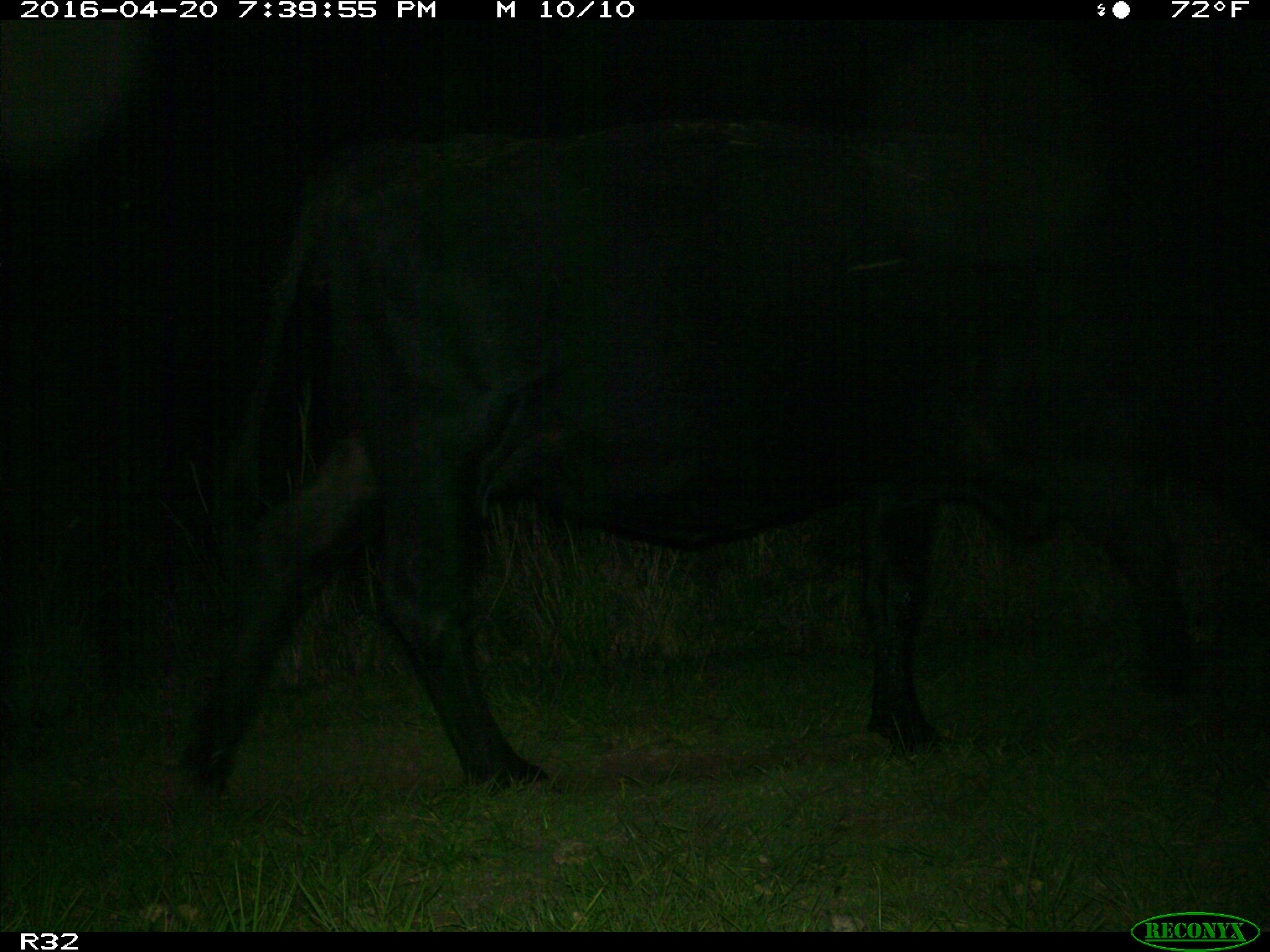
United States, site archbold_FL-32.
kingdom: Animalia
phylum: Chordata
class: Mammalia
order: Artiodactyla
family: Bovidae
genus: Bos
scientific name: Bos taurus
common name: domestic cow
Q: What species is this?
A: Bos taurus (domestic cow).